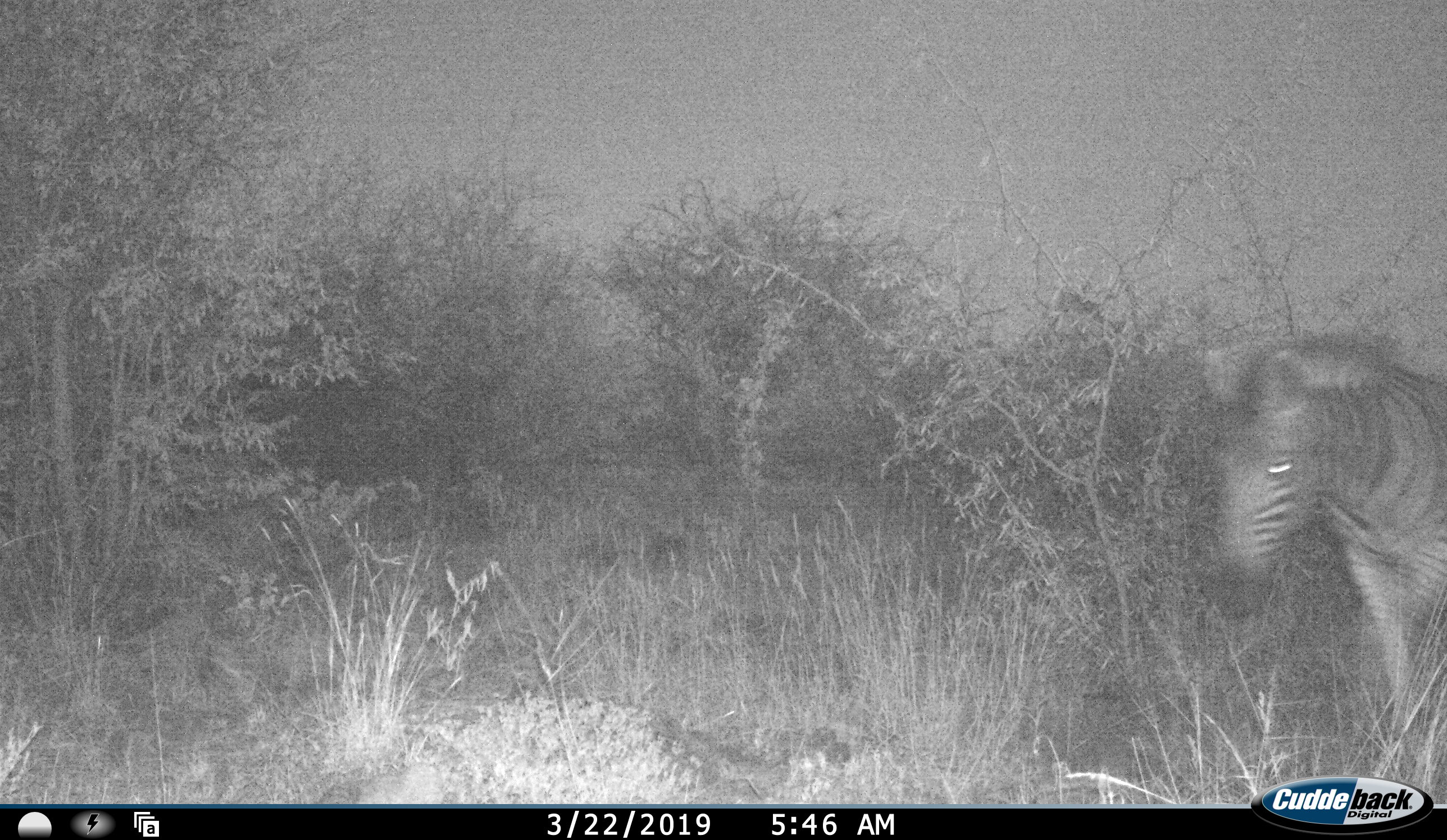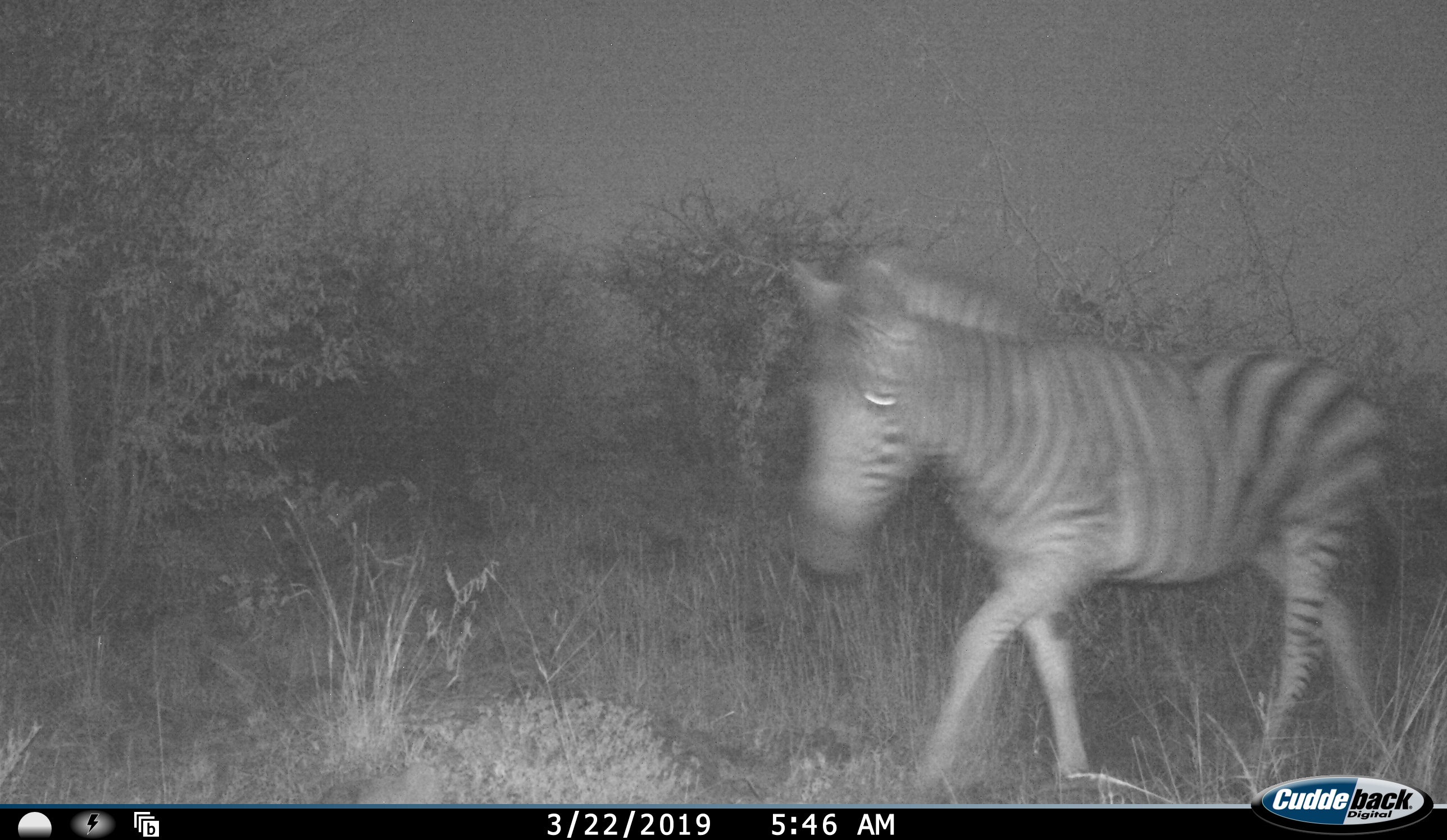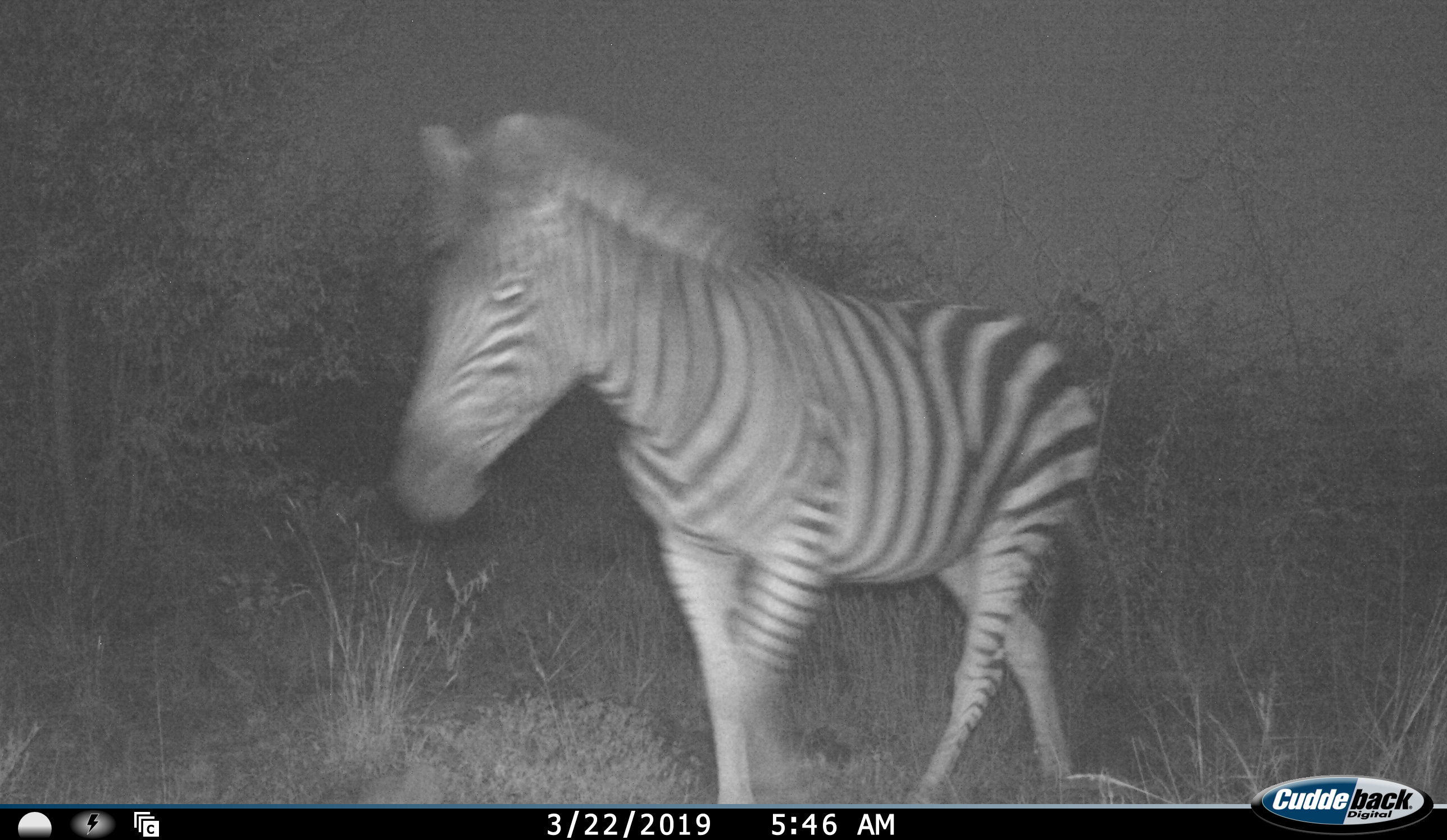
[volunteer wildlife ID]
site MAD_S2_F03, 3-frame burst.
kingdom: Animalia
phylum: Chordata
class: Mammalia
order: Perissodactyla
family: Equidae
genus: Equus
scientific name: Equus quagga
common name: plains zebra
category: zebraplains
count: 1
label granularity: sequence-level